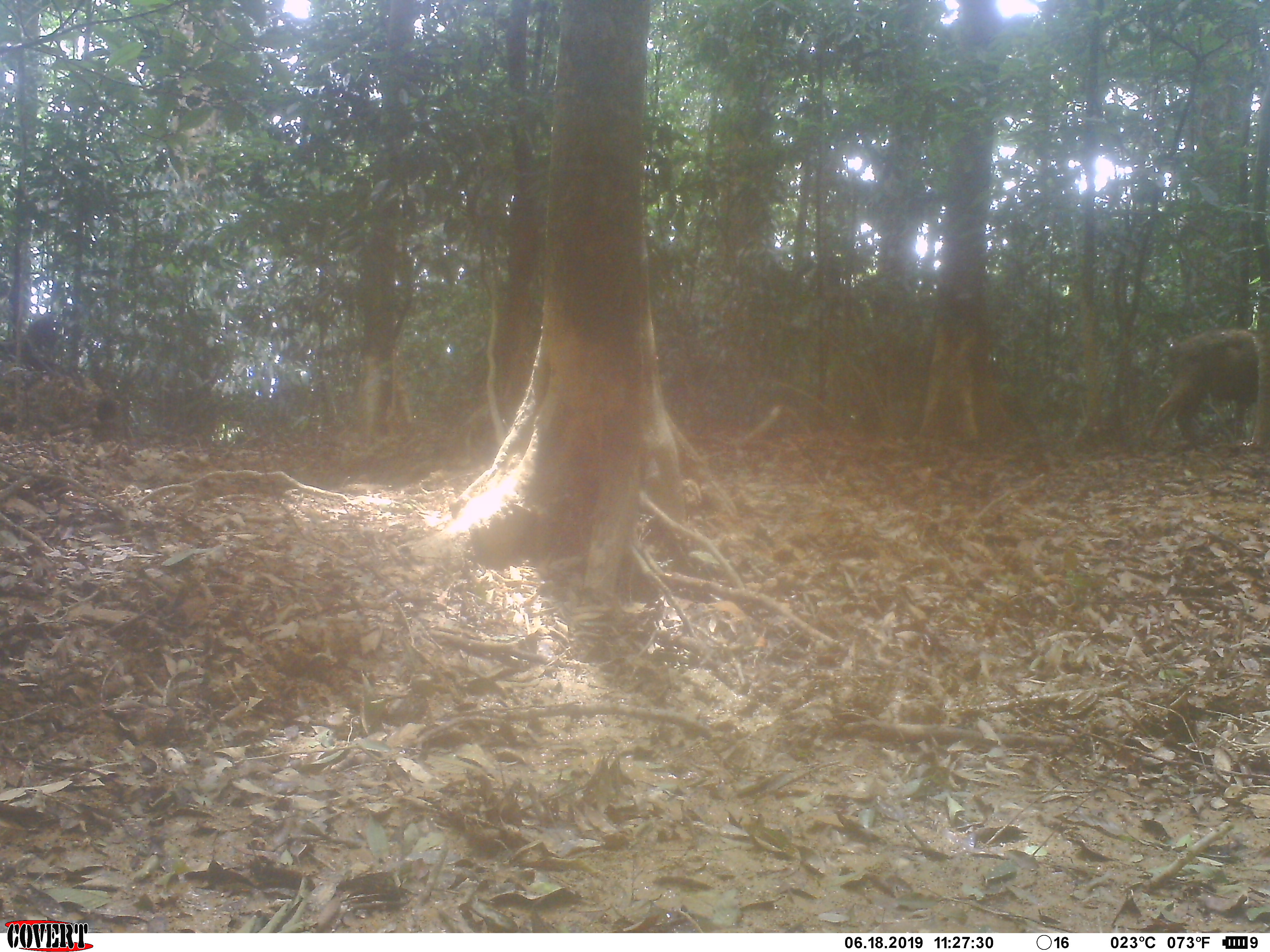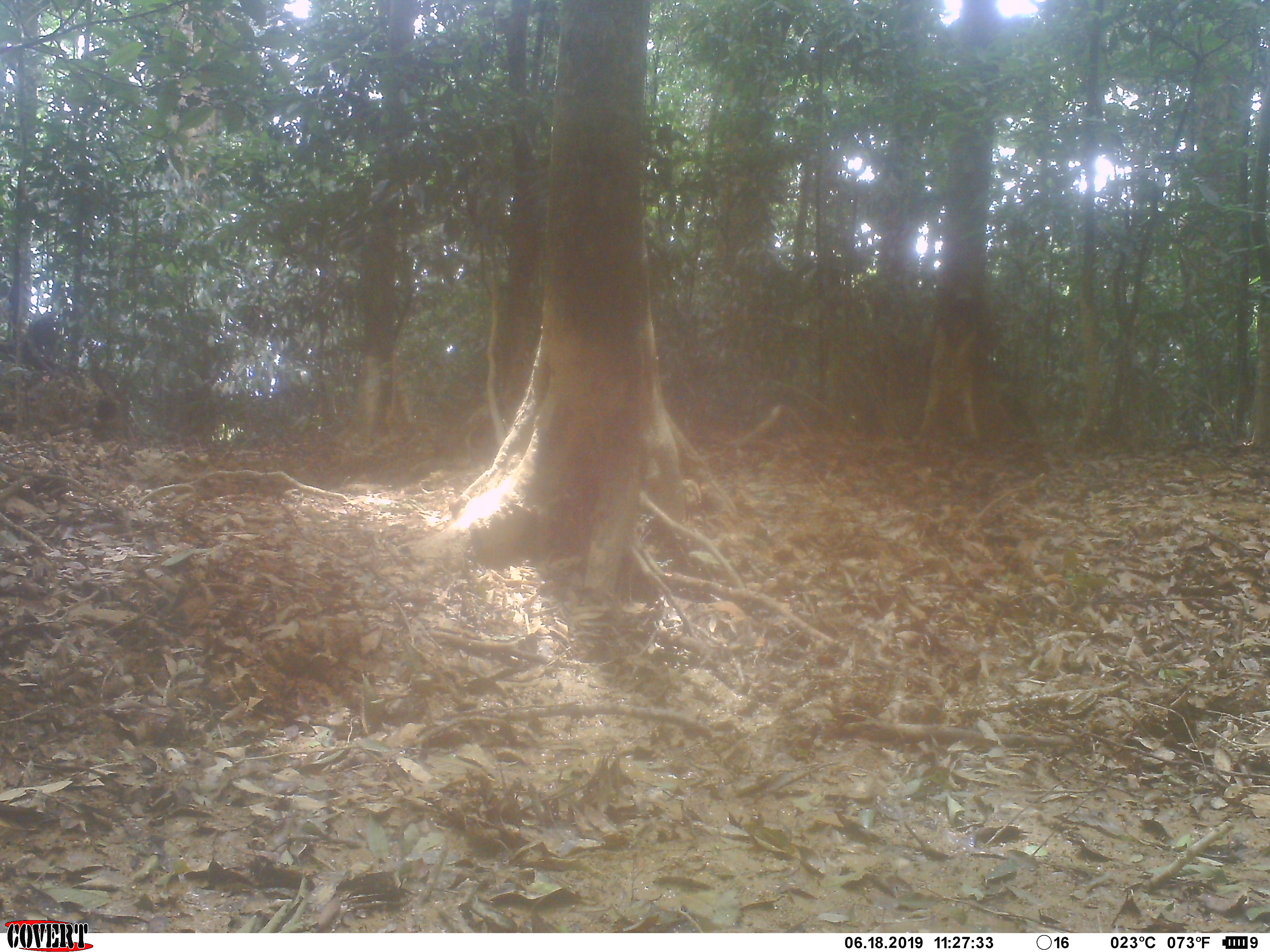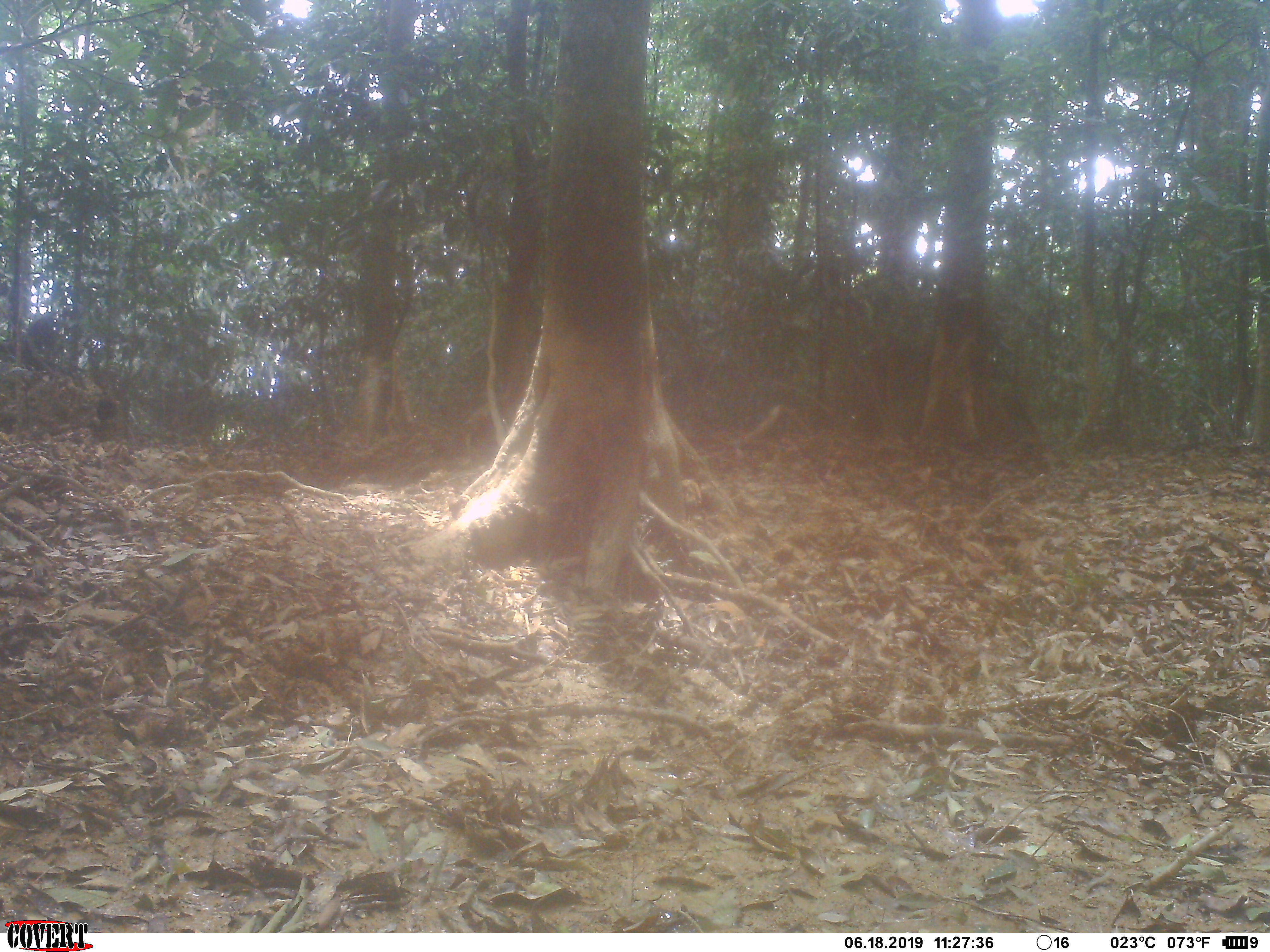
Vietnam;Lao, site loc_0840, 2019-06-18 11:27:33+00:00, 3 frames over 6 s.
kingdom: Animalia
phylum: Chordata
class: Mammalia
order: Artiodactyla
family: Suidae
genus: Sus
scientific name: Sus scrofa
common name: eurasian wild pig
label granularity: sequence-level